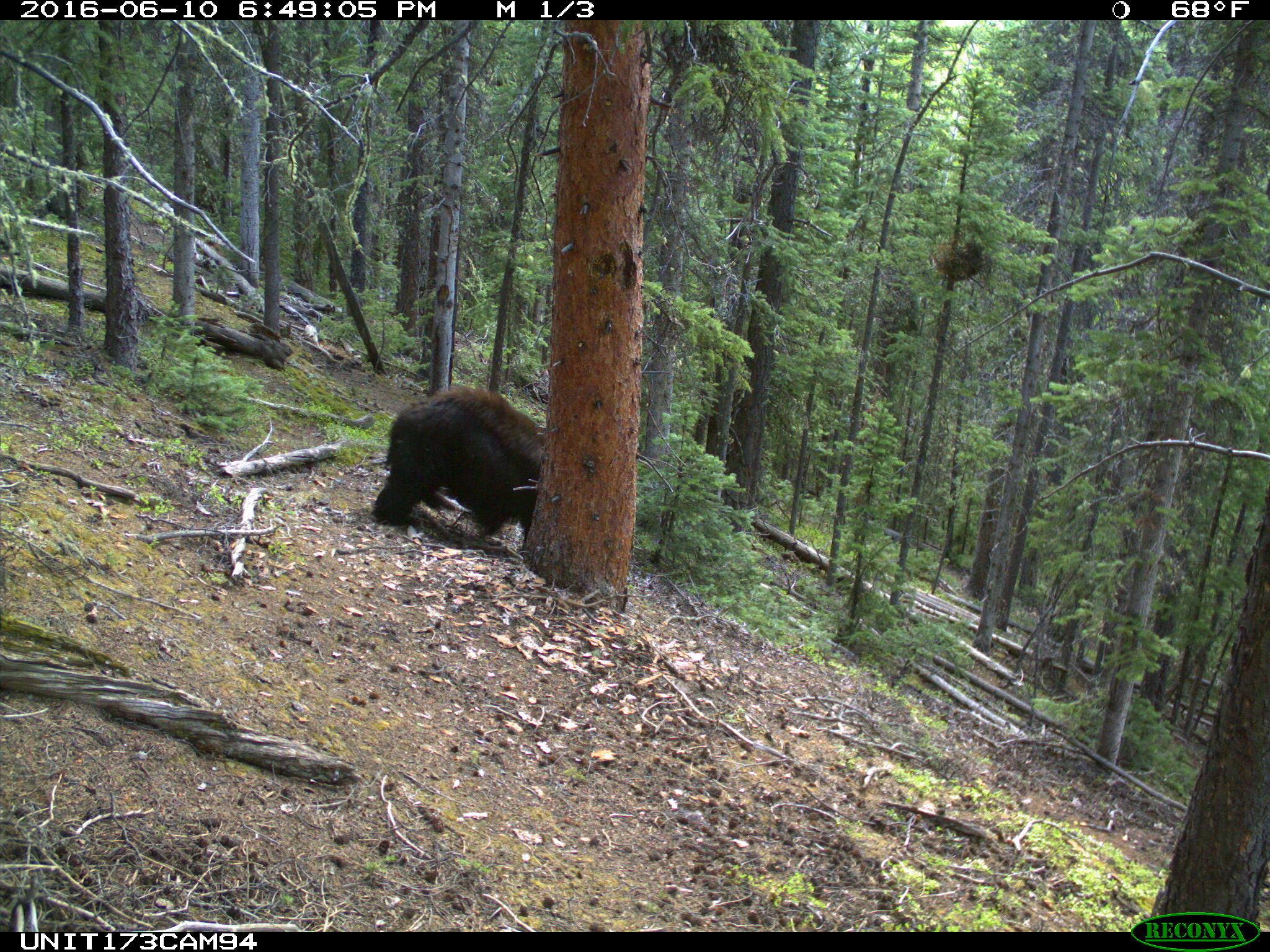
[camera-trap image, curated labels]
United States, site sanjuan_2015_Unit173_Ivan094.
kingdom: Animalia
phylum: Chordata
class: Mammalia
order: Carnivora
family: Ursidae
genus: Ursus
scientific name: Ursus americanus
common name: american black bear